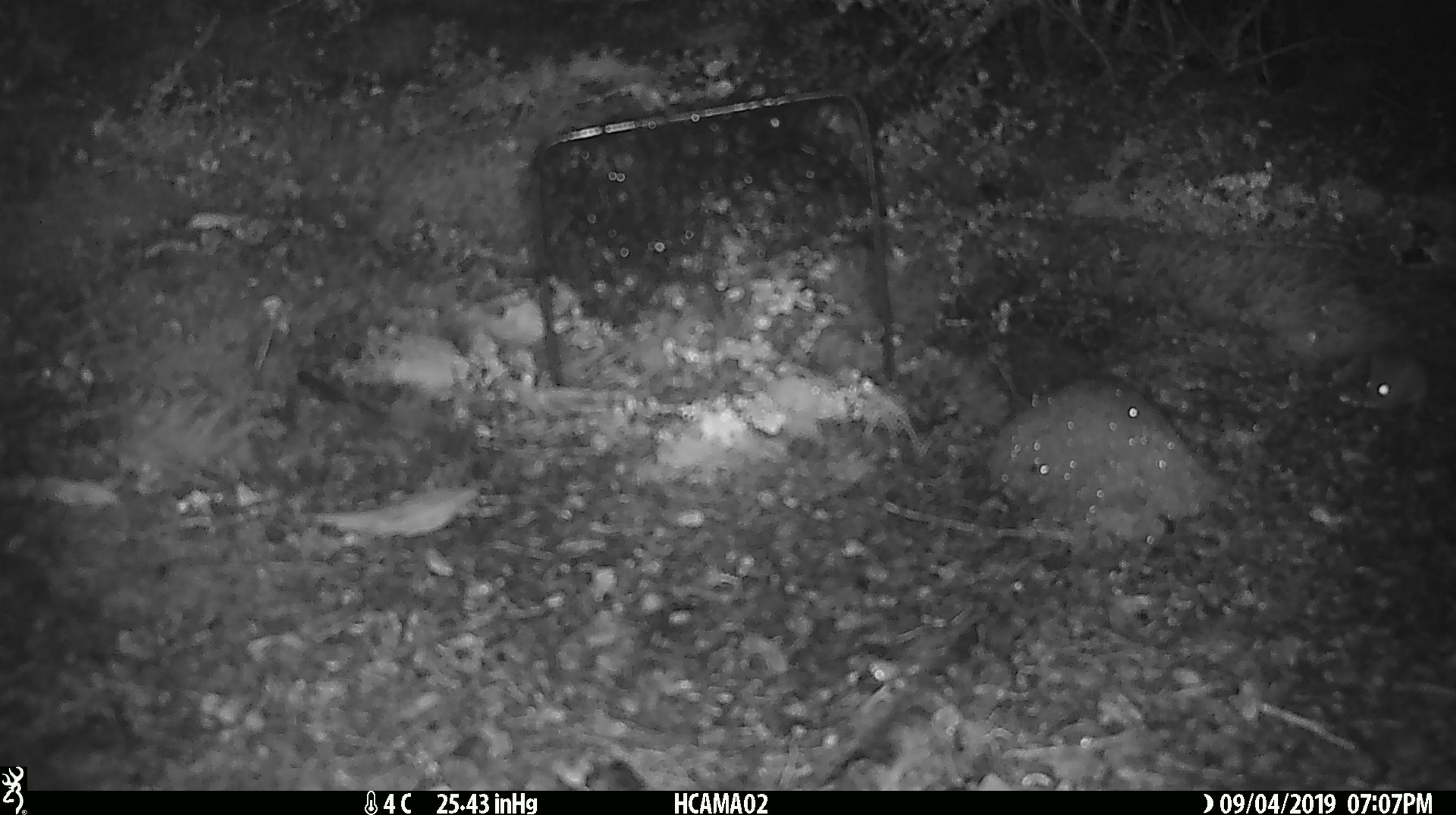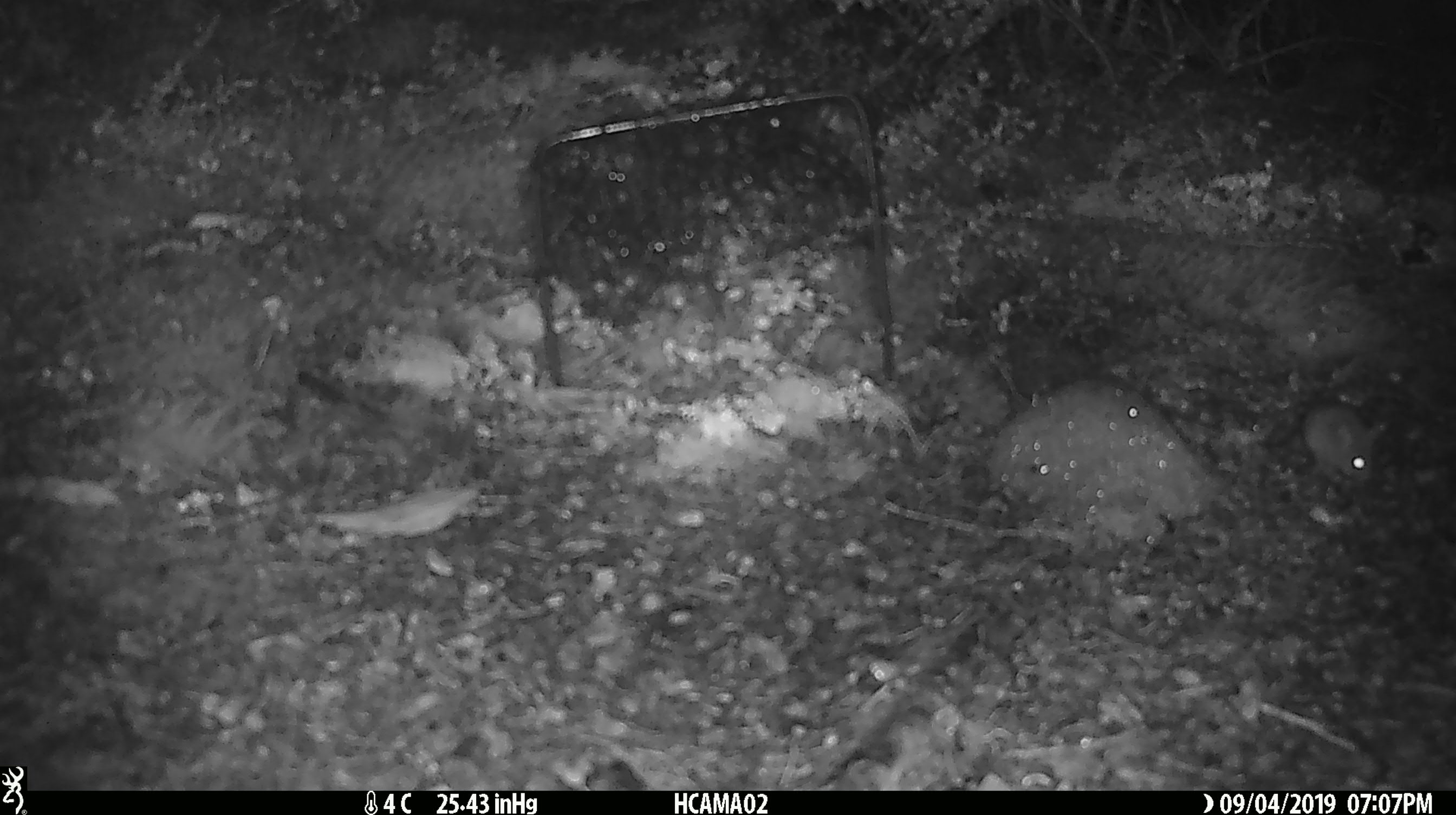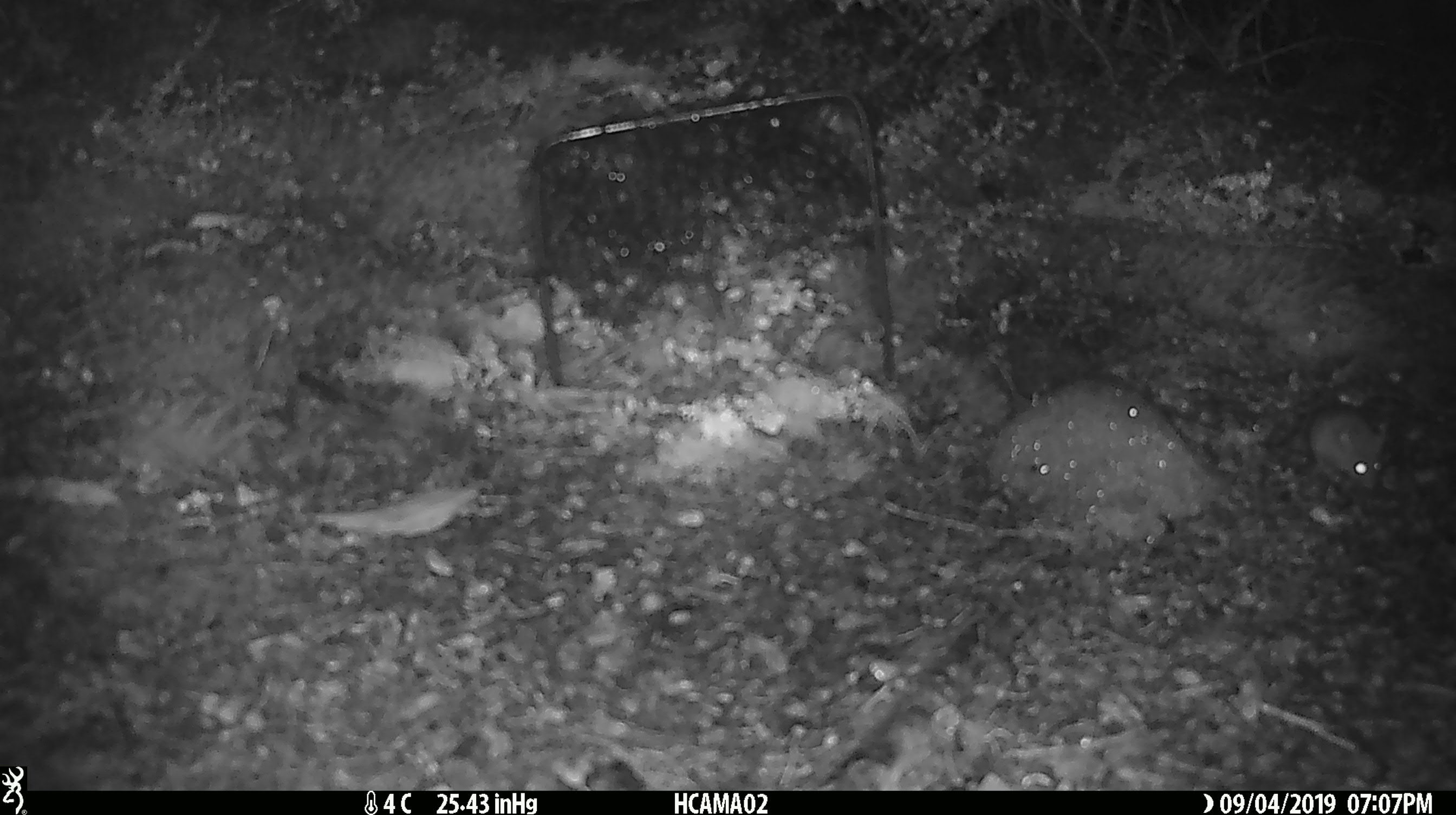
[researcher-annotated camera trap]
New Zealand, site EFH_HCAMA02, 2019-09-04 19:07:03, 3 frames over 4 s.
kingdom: Animalia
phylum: Chordata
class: Mammalia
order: Rodentia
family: Muridae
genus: Mus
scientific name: Mus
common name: mouse